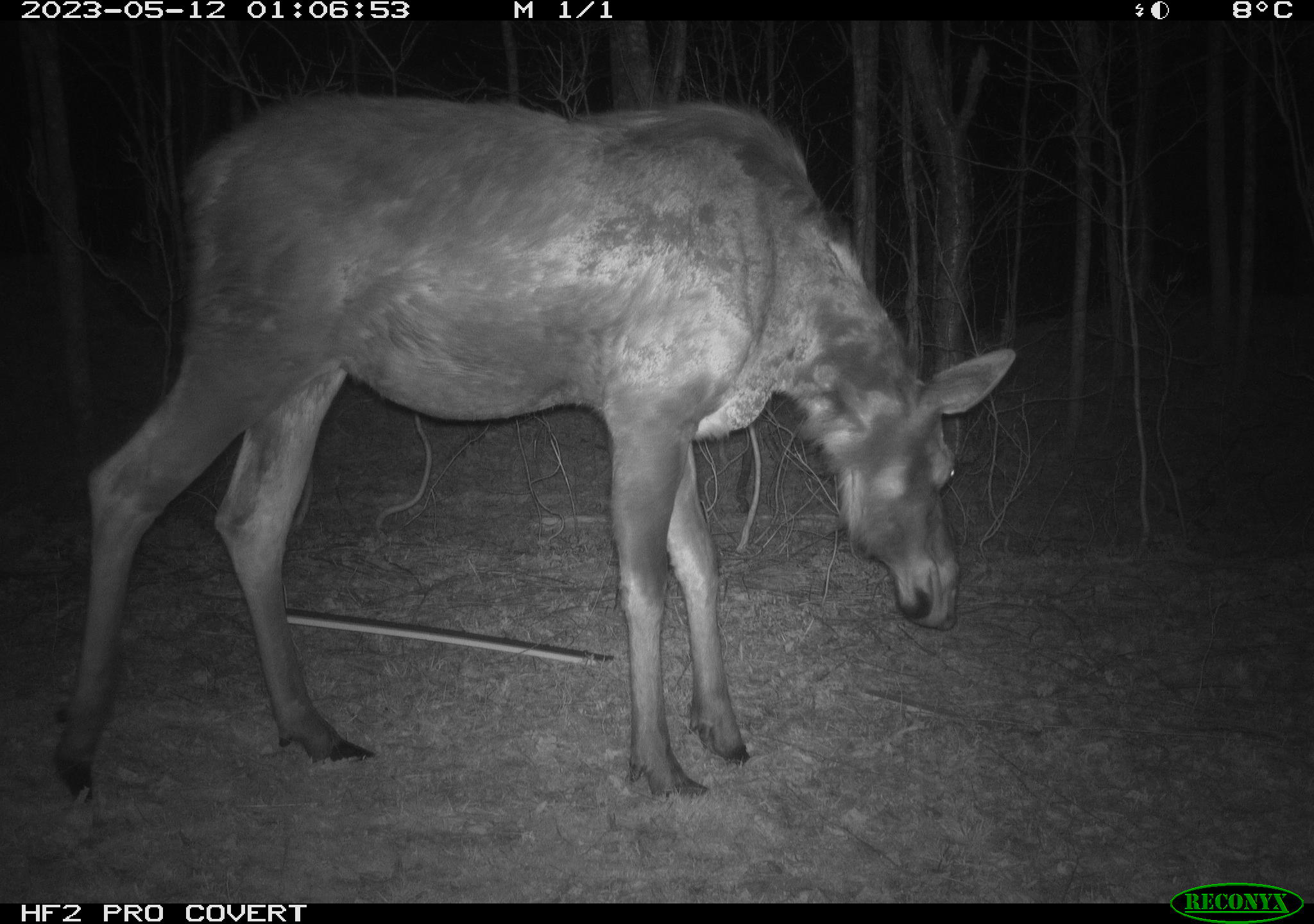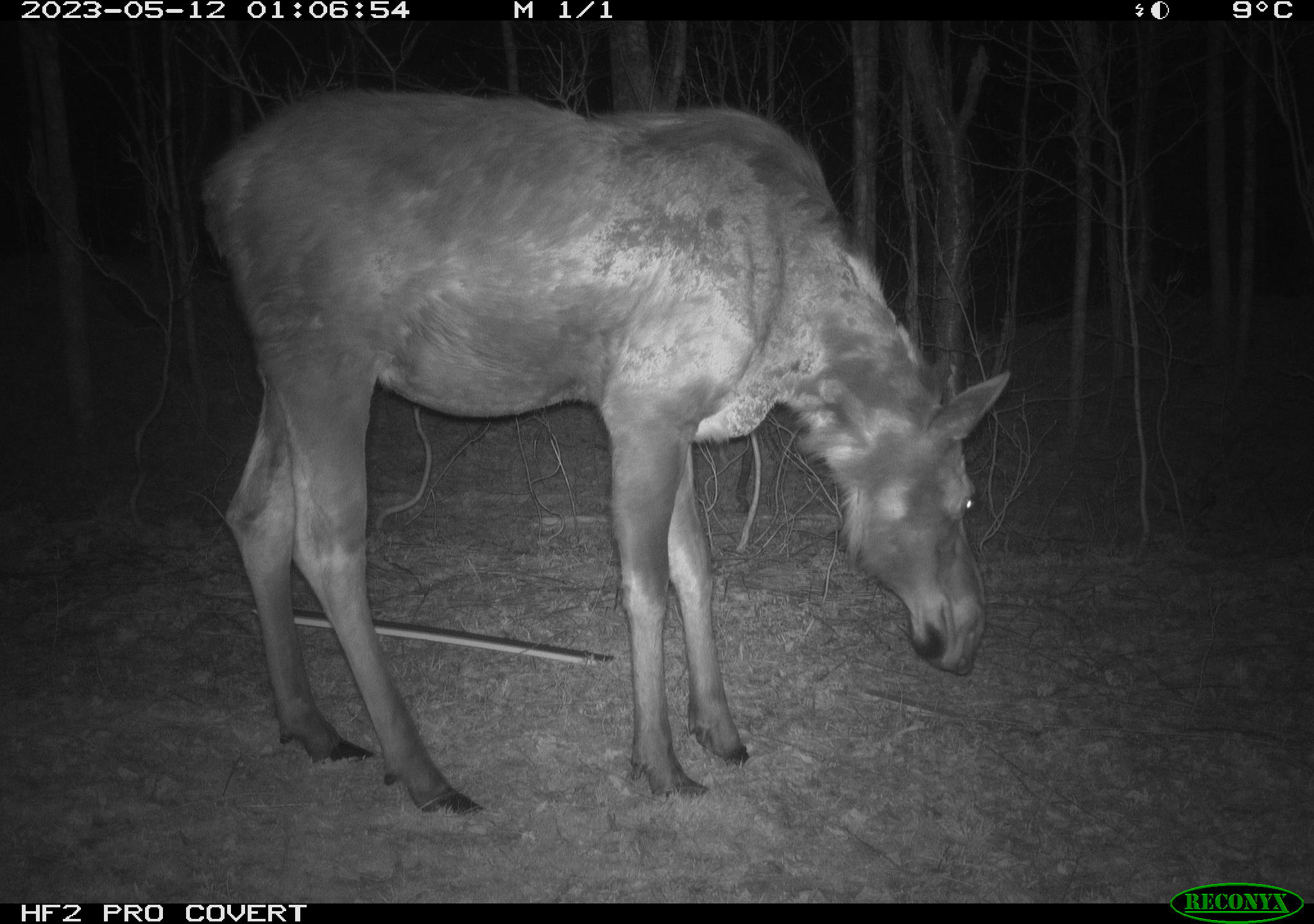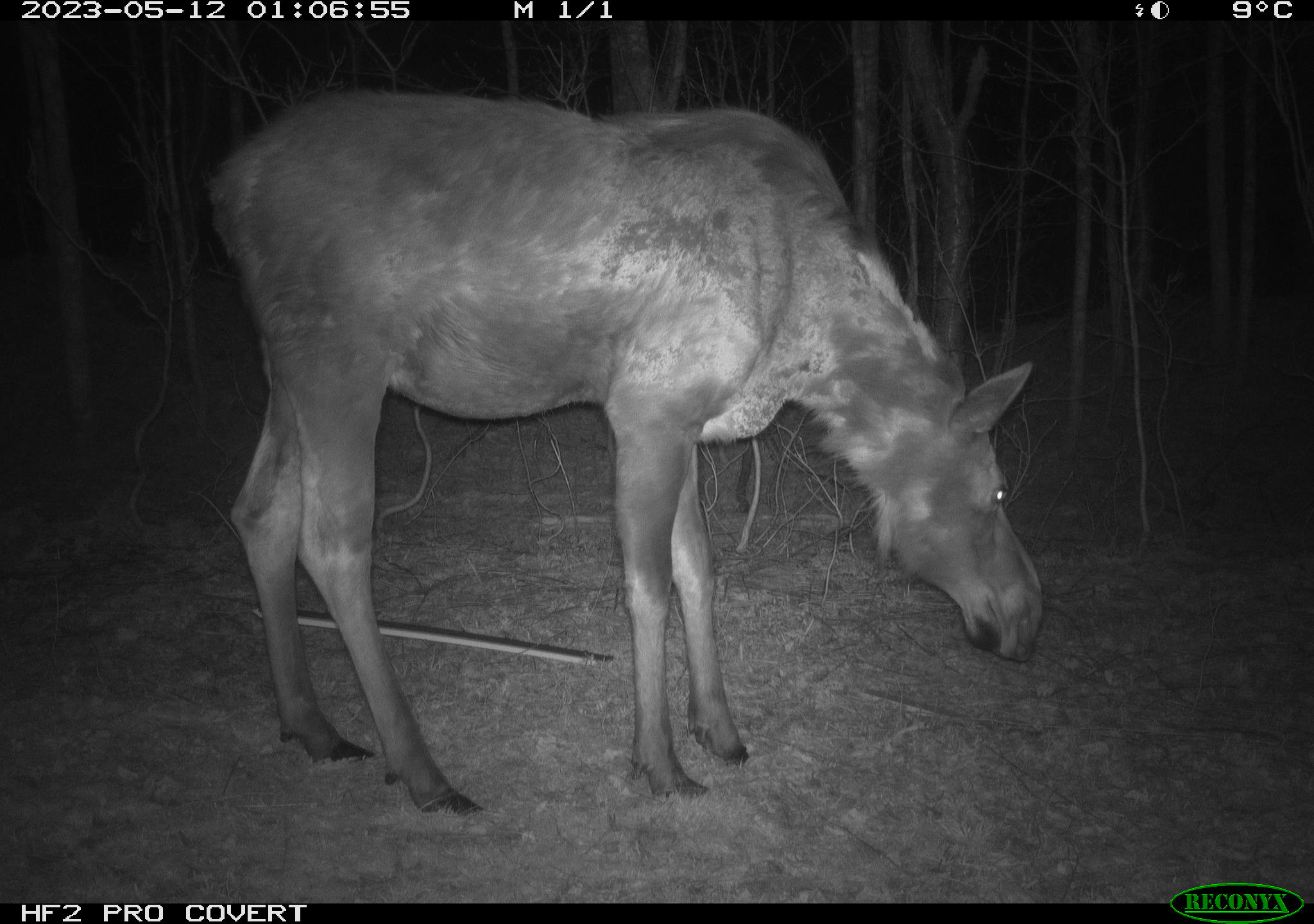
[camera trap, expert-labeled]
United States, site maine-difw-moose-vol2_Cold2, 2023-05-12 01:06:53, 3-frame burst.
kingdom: Animalia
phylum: Chordata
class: Mammalia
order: Artiodactyla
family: Cervidae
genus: Alces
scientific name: Alces alces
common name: moose